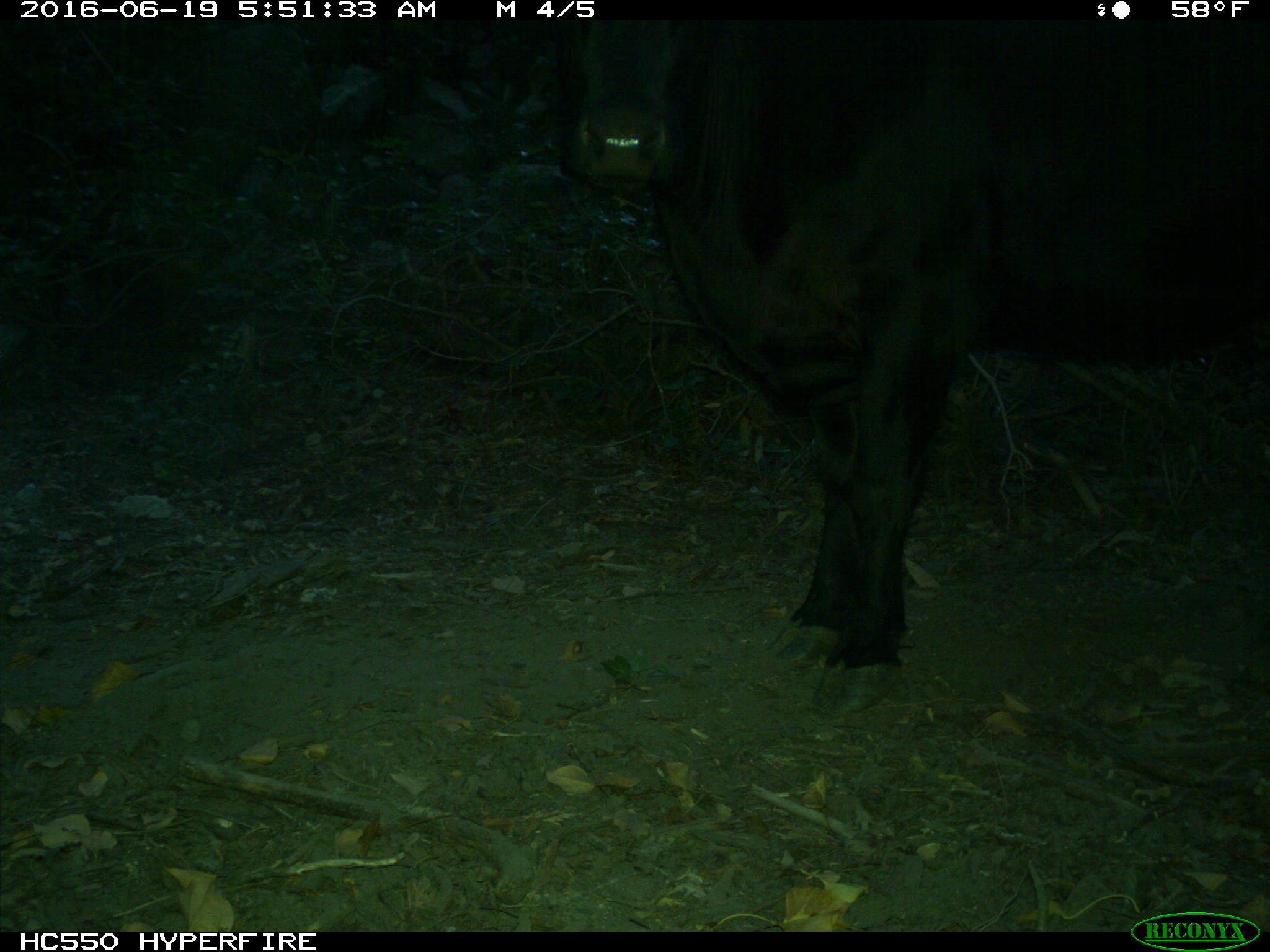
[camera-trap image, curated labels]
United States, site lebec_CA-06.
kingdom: Animalia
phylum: Chordata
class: Mammalia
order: Artiodactyla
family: Bovidae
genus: Bos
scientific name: Bos taurus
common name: domestic cow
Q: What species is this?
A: Bos taurus (domestic cow).